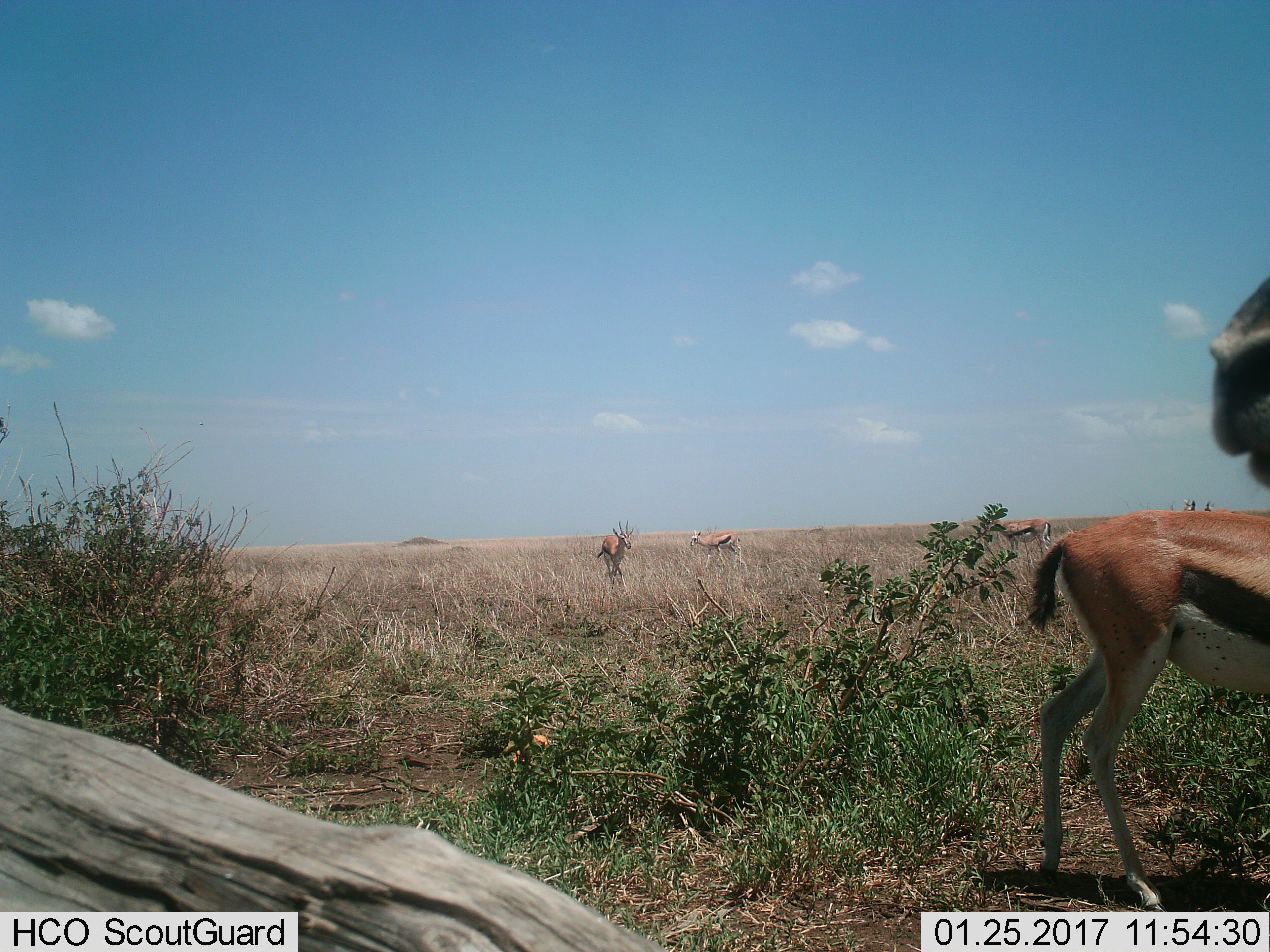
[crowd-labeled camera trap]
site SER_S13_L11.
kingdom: Animalia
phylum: Chordata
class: Mammalia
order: Artiodactyla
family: Bovidae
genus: Eudorcas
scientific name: Eudorcas thomsonii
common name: thomson's gazelle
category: gazellethomsons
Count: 6.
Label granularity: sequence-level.